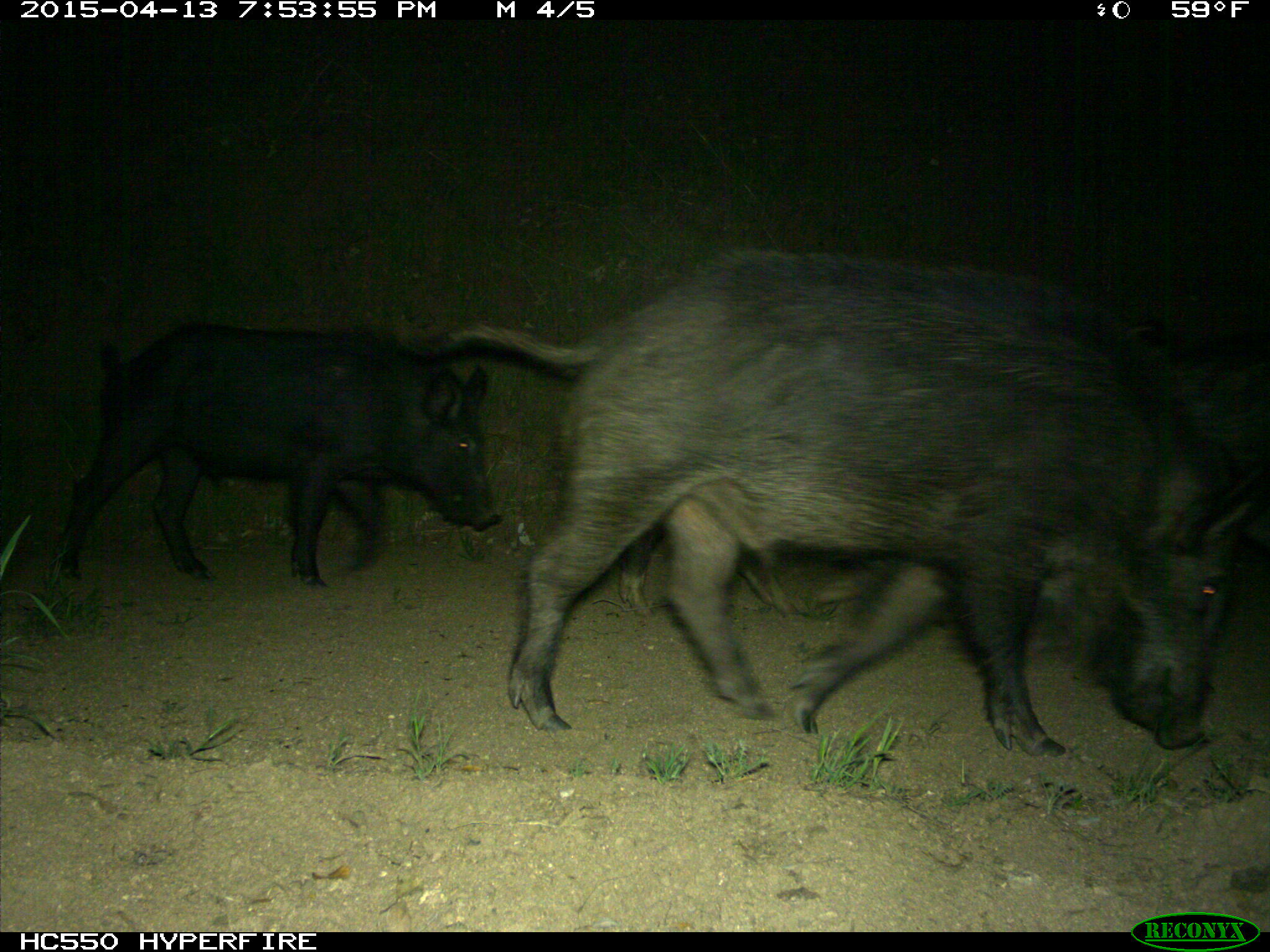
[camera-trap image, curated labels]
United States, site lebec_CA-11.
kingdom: Animalia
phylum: Chordata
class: Mammalia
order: Artiodactyla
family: Suidae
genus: Sus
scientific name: Sus scrofa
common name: wild boar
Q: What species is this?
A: Sus scrofa (wild boar).